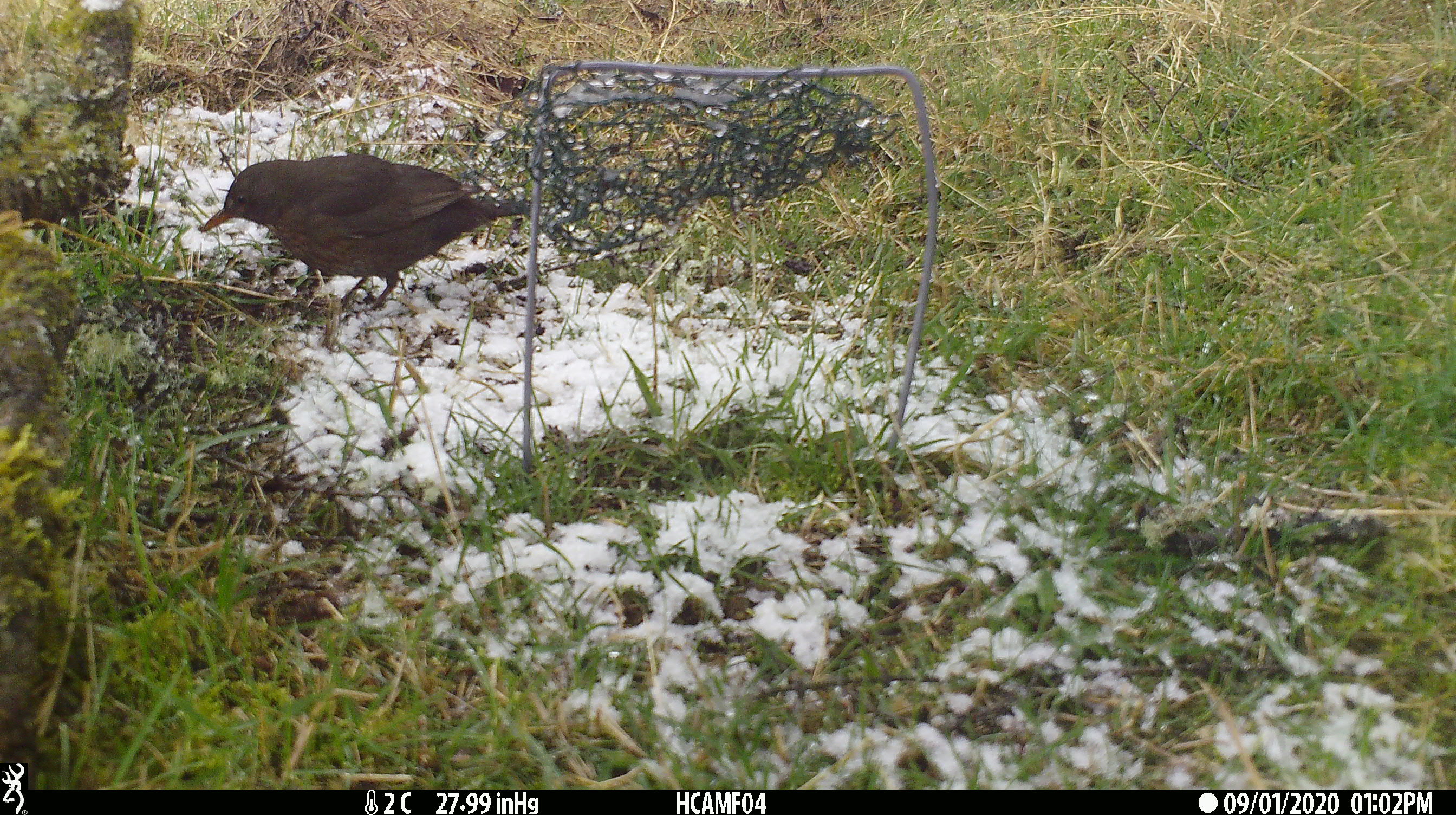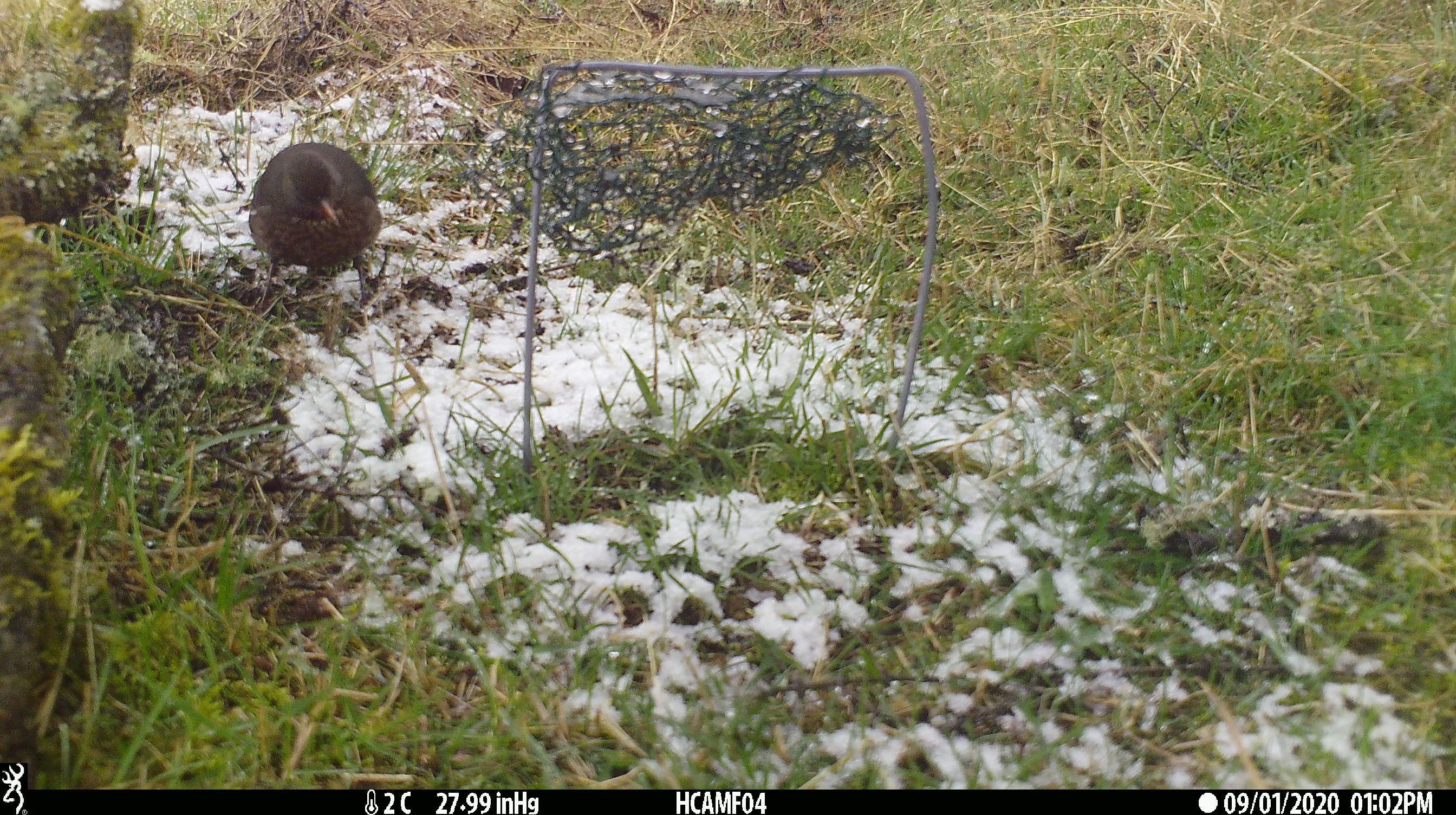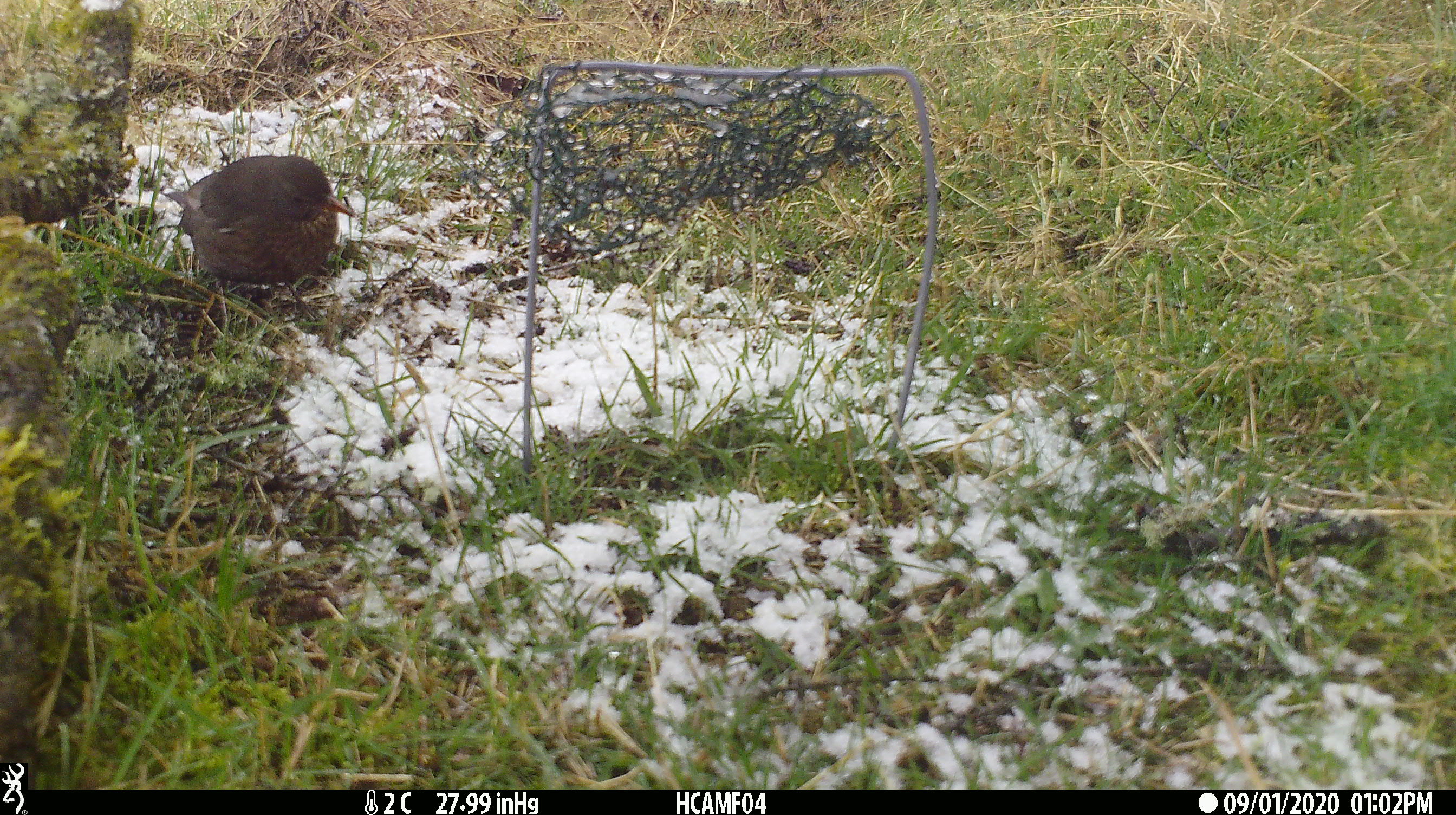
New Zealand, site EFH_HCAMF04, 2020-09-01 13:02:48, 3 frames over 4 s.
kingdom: Animalia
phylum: Chordata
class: Aves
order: Passeriformes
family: Turdidae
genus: Turdus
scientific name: Turdus merula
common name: eurasian blackbird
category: blackbird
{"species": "blackbird (eurasian blackbird) (Turdus merula)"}